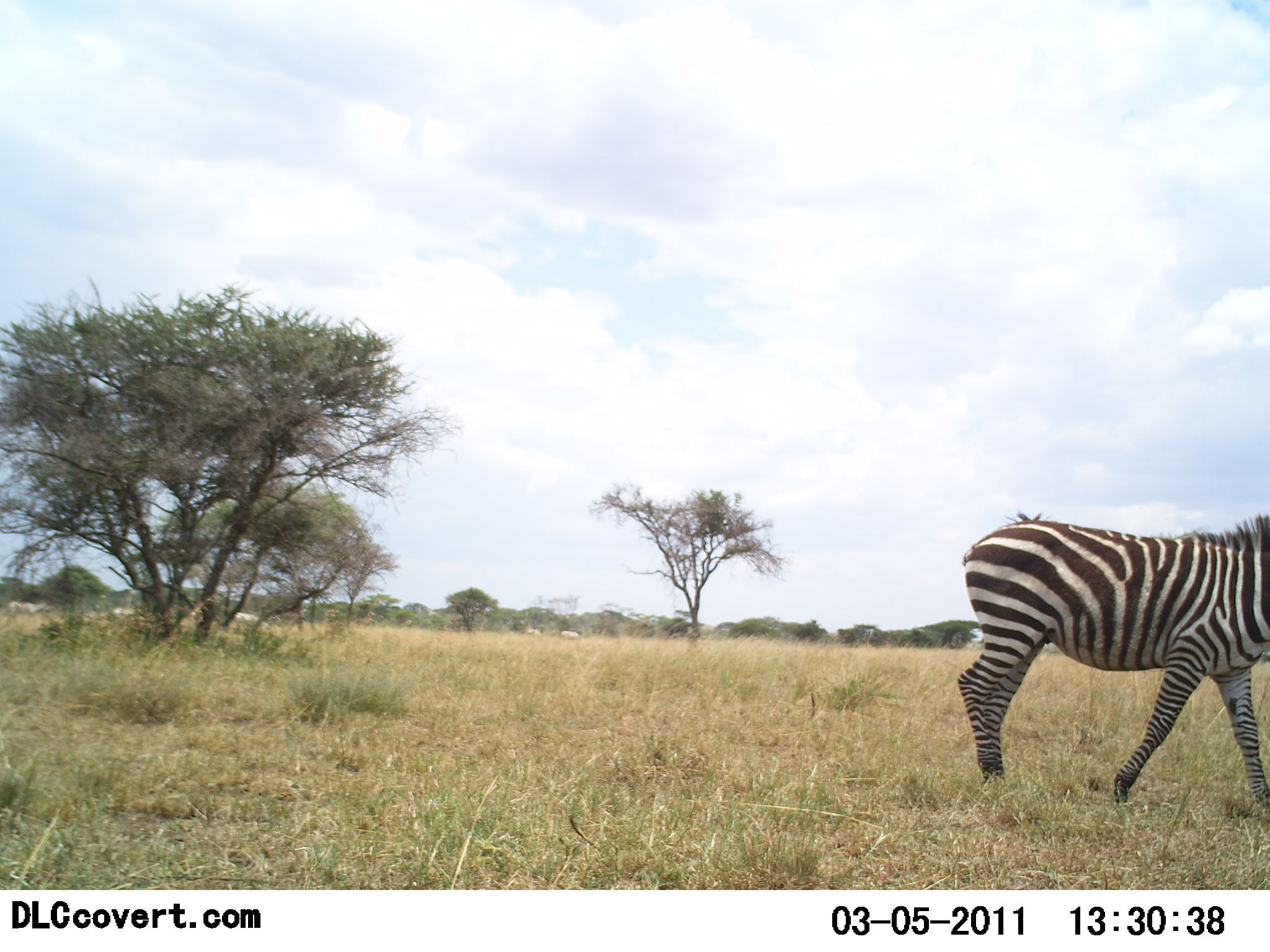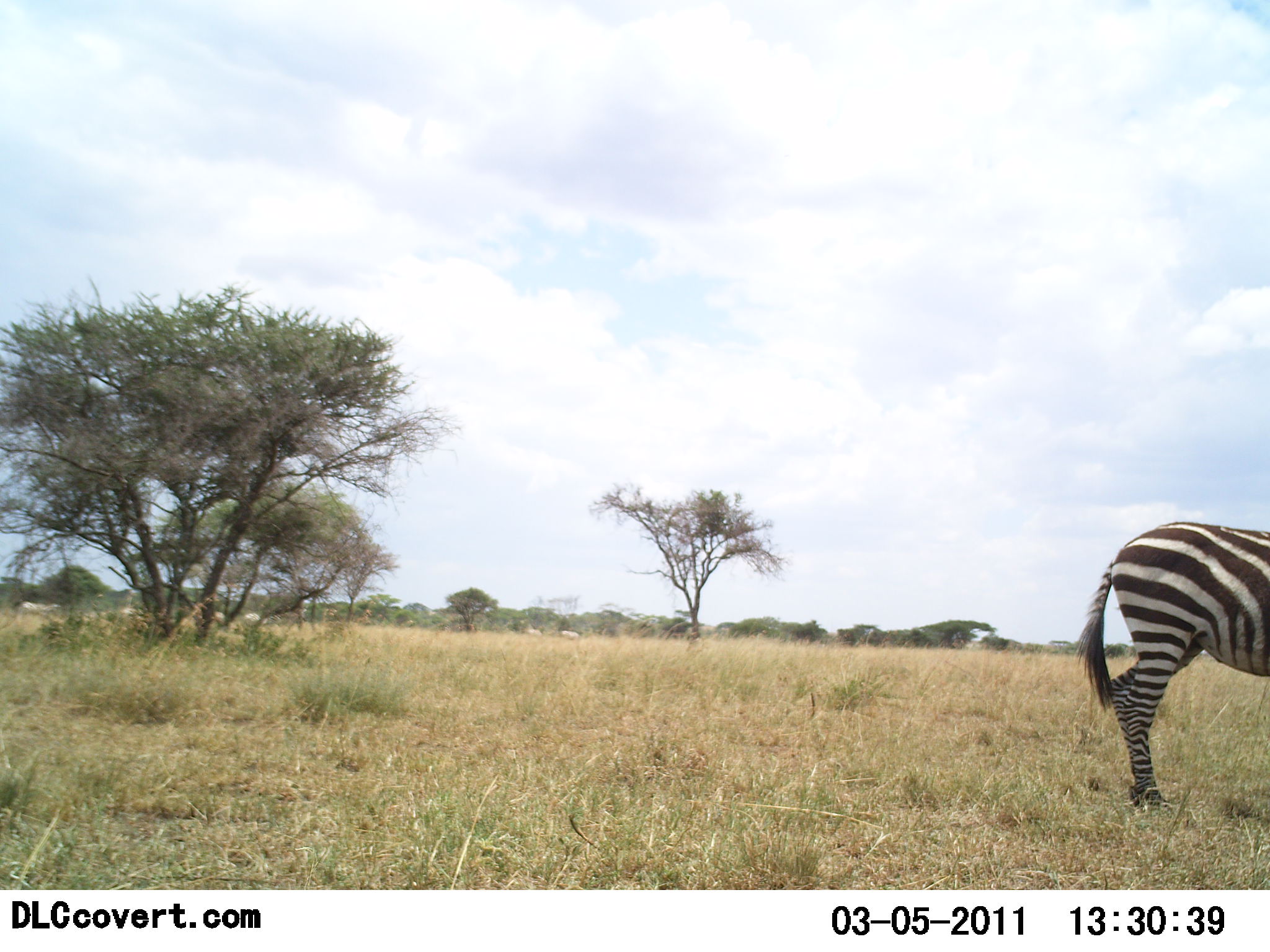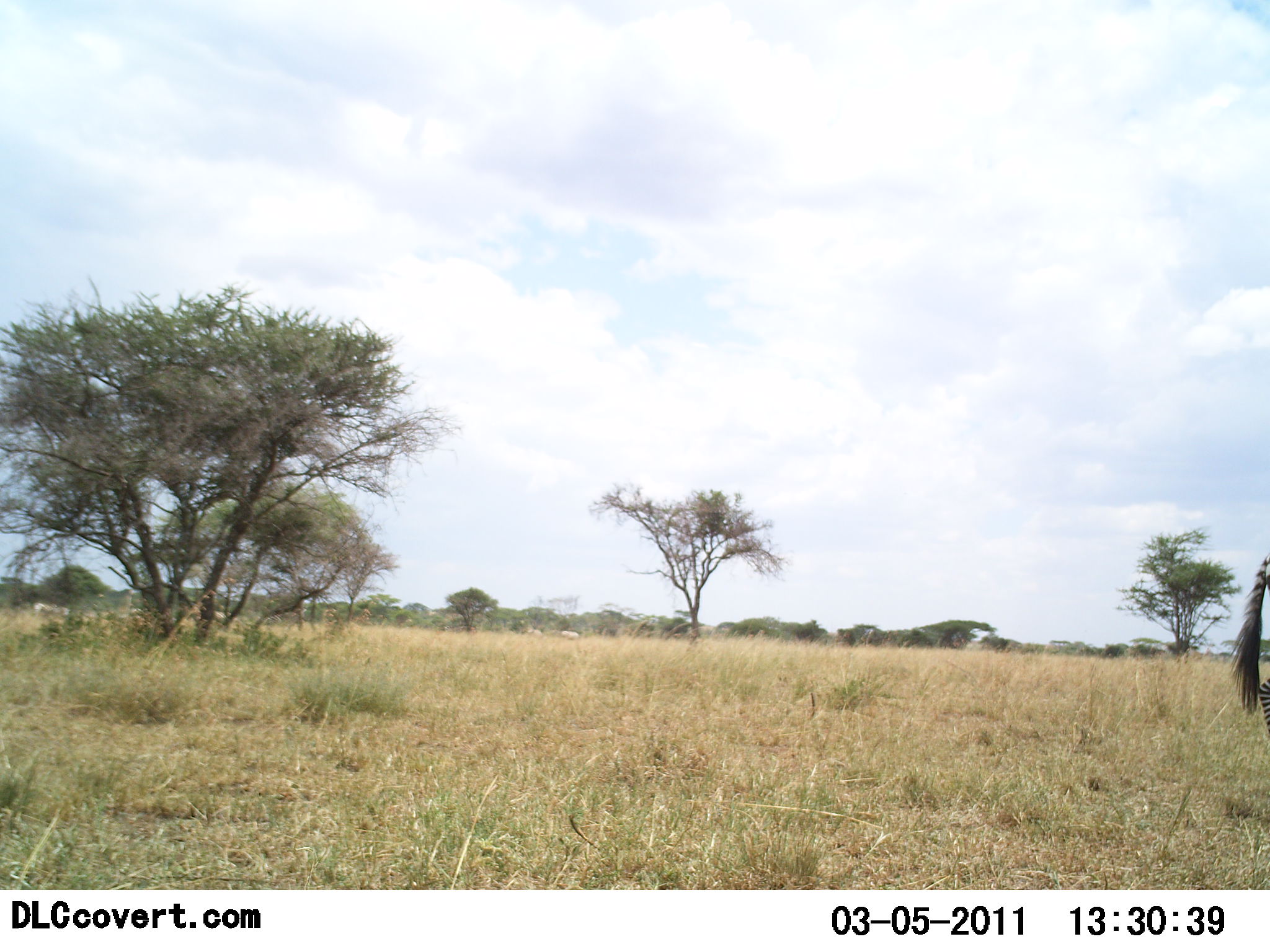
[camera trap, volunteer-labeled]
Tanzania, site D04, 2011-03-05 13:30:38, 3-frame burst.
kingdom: Animalia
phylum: Chordata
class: Mammalia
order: Perissodactyla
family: Equidae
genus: Equus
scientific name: Equus quagga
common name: plains zebra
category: zebra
Zebra (plains zebra) (Equus quagga), count 1. Behavior (volunteer vote fractions): standing 20%, resting 0%, moving 80%, interacting 0%. Young present (vote fraction): 0%. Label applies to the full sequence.